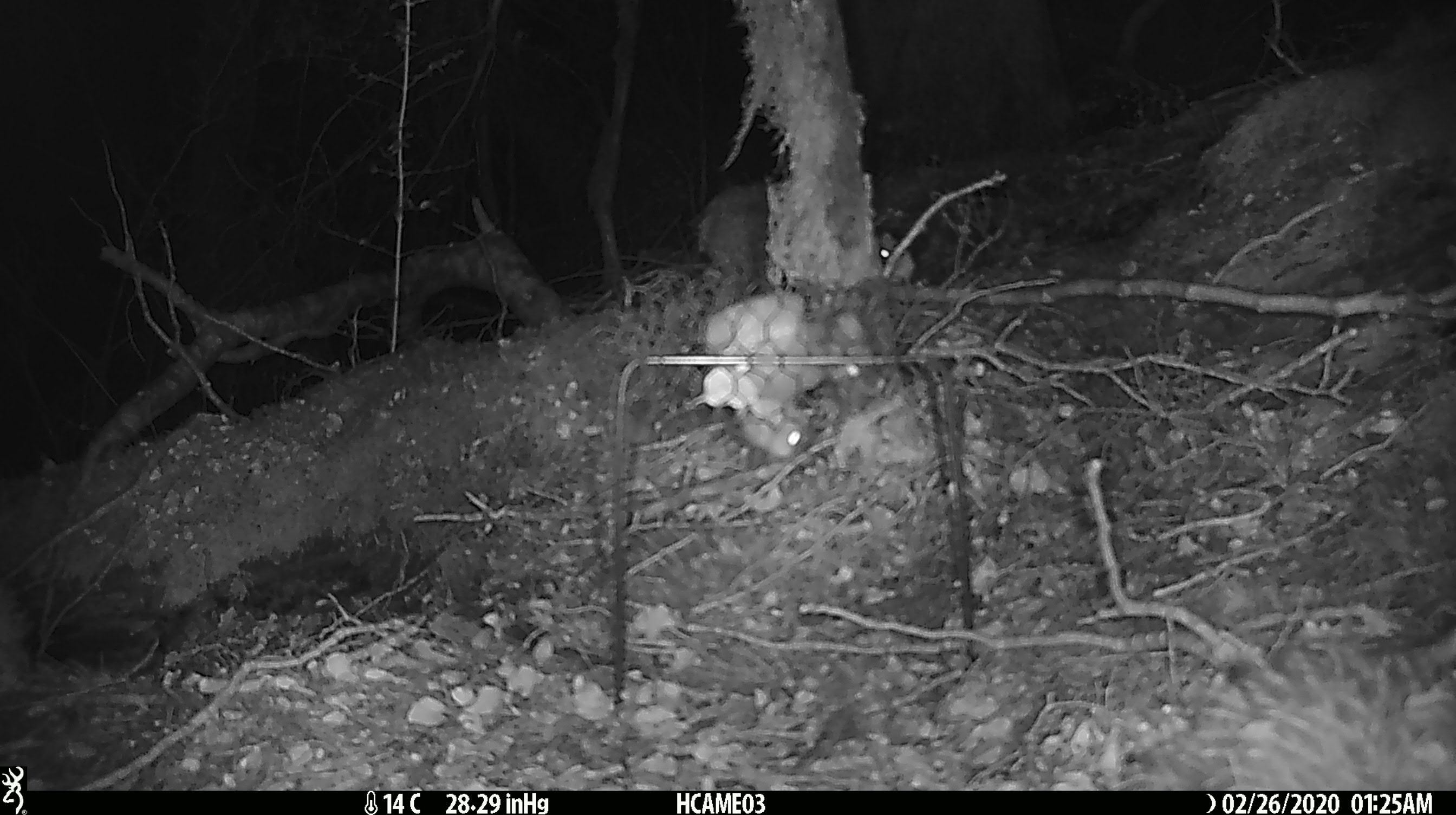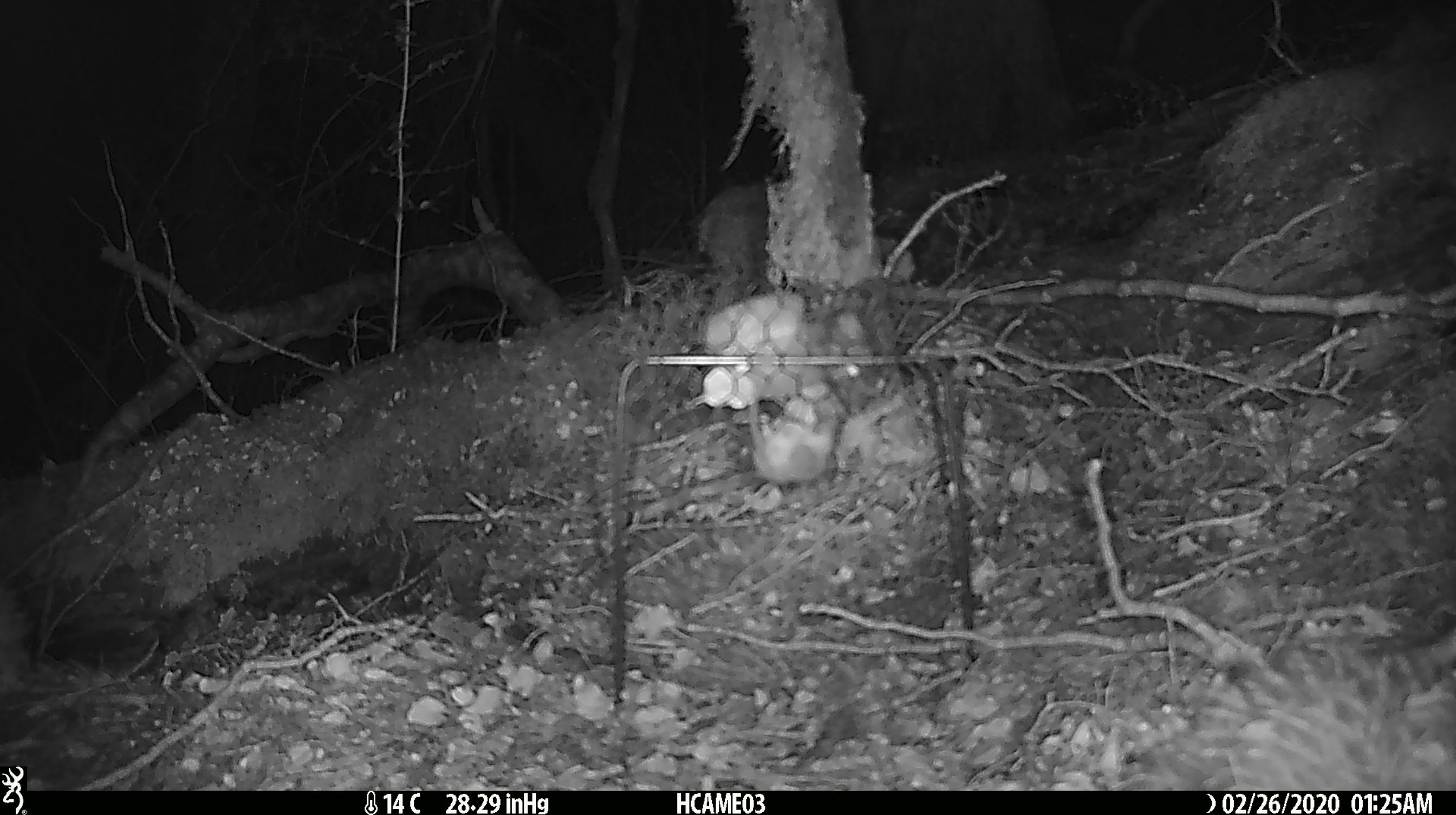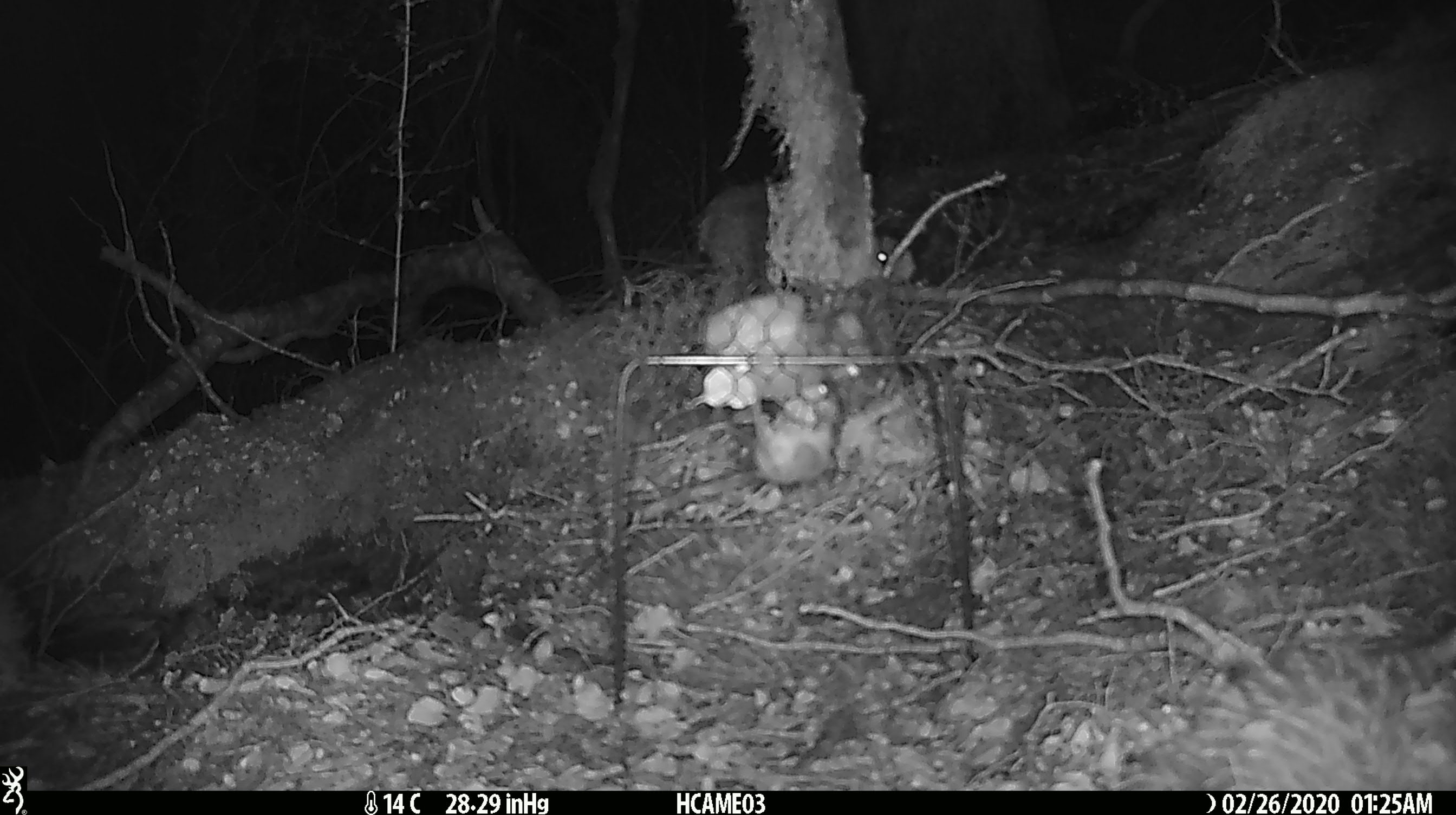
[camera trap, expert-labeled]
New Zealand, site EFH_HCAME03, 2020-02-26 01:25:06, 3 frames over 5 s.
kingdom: Animalia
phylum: Chordata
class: Mammalia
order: Rodentia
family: Muridae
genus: Mus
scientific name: Mus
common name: mouse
Mouse (Mus).